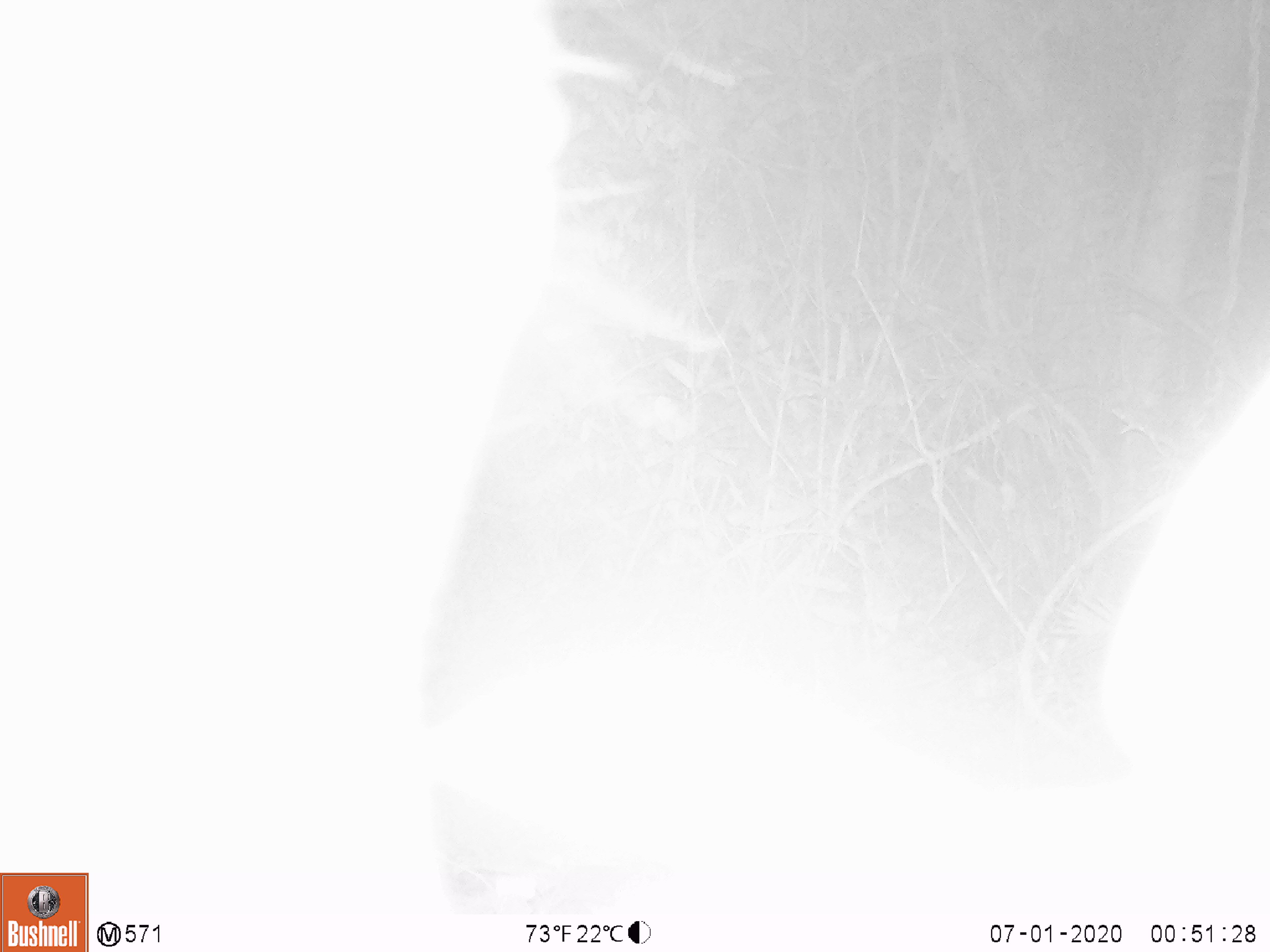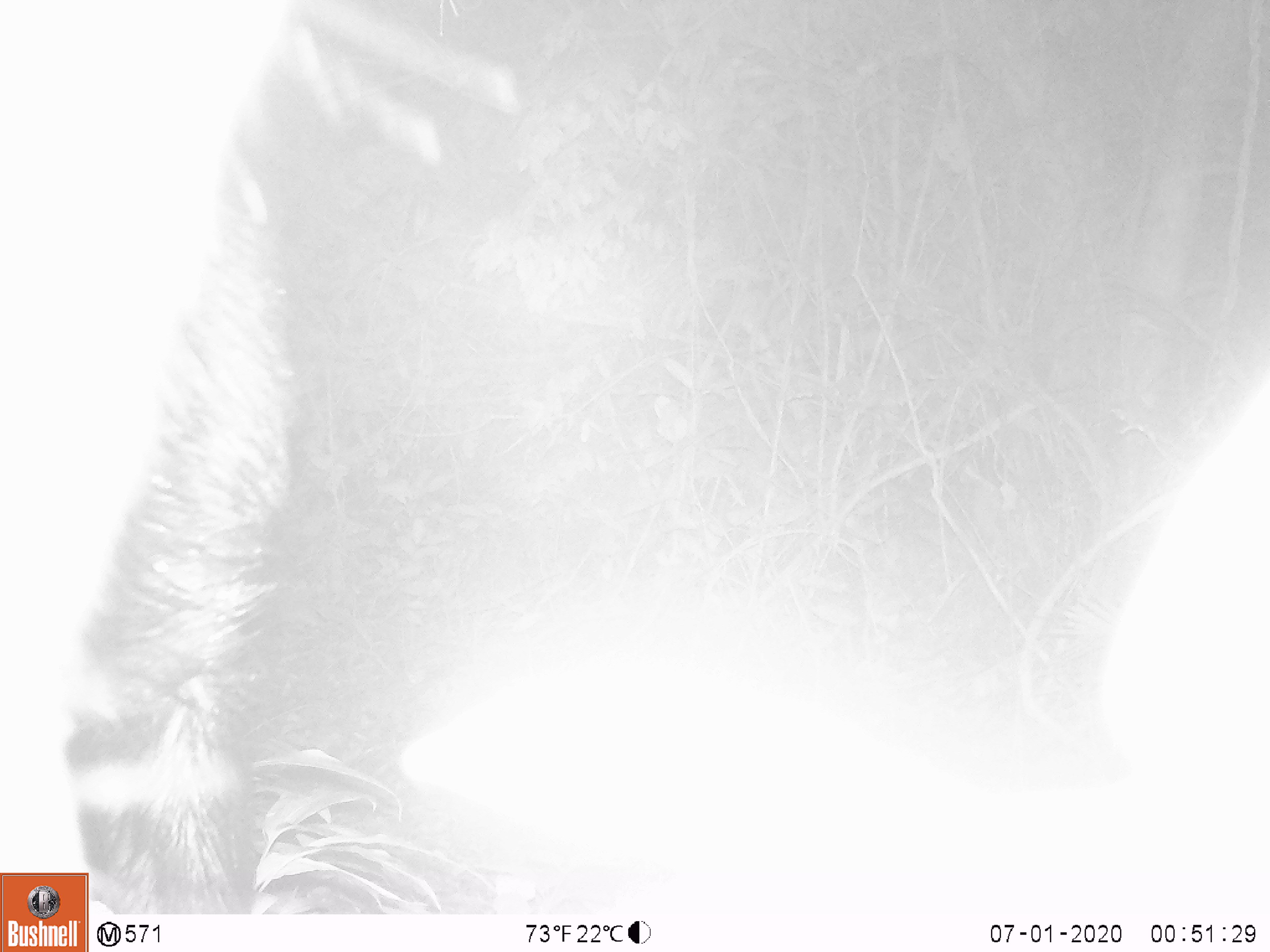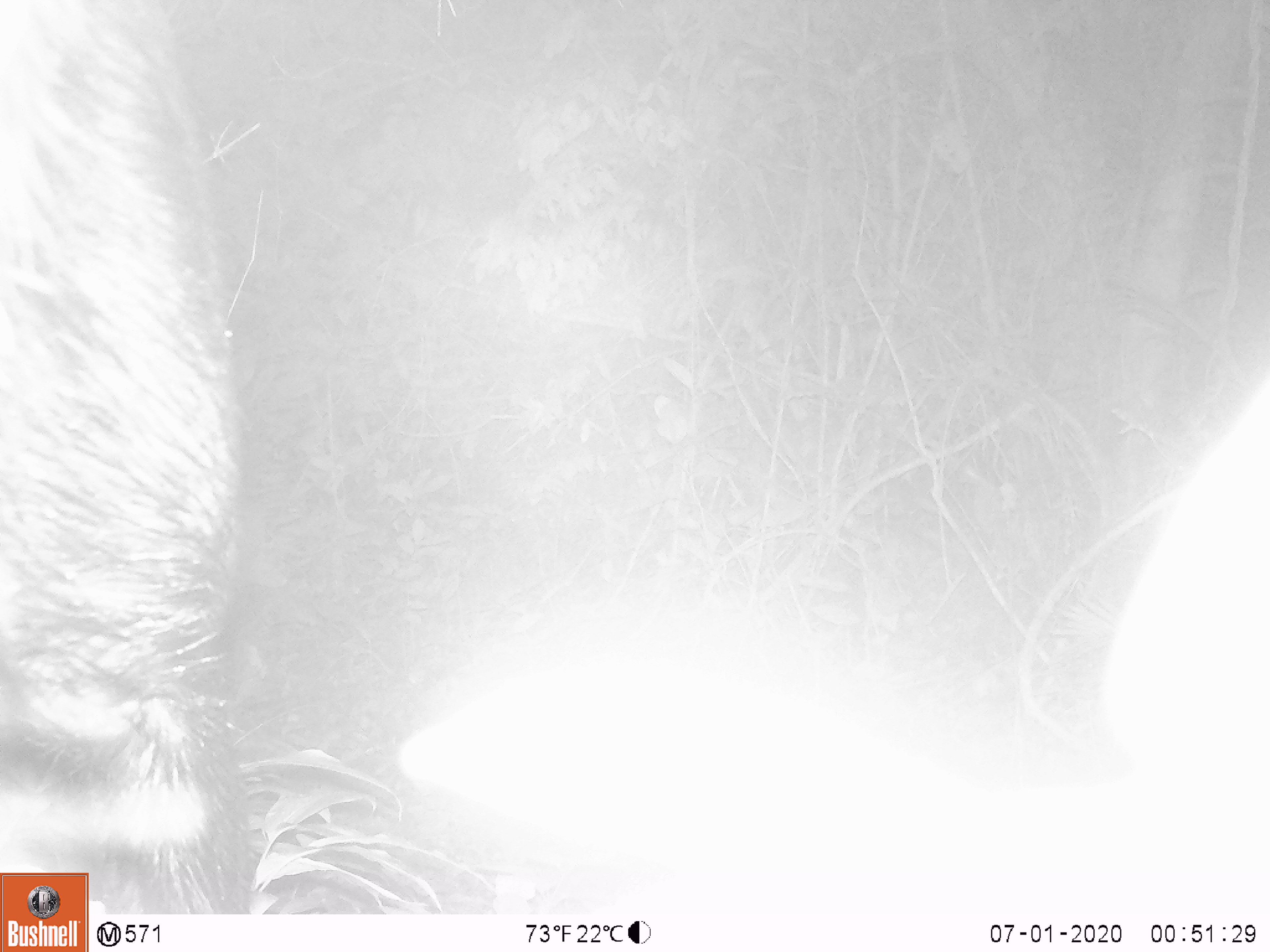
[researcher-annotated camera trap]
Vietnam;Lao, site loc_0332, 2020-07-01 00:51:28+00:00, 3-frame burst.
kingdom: Animalia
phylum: Chordata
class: Mammalia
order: Artiodactyla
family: Bovidae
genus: Capricornis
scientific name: Capricornis sumatraensis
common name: chinese serow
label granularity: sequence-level